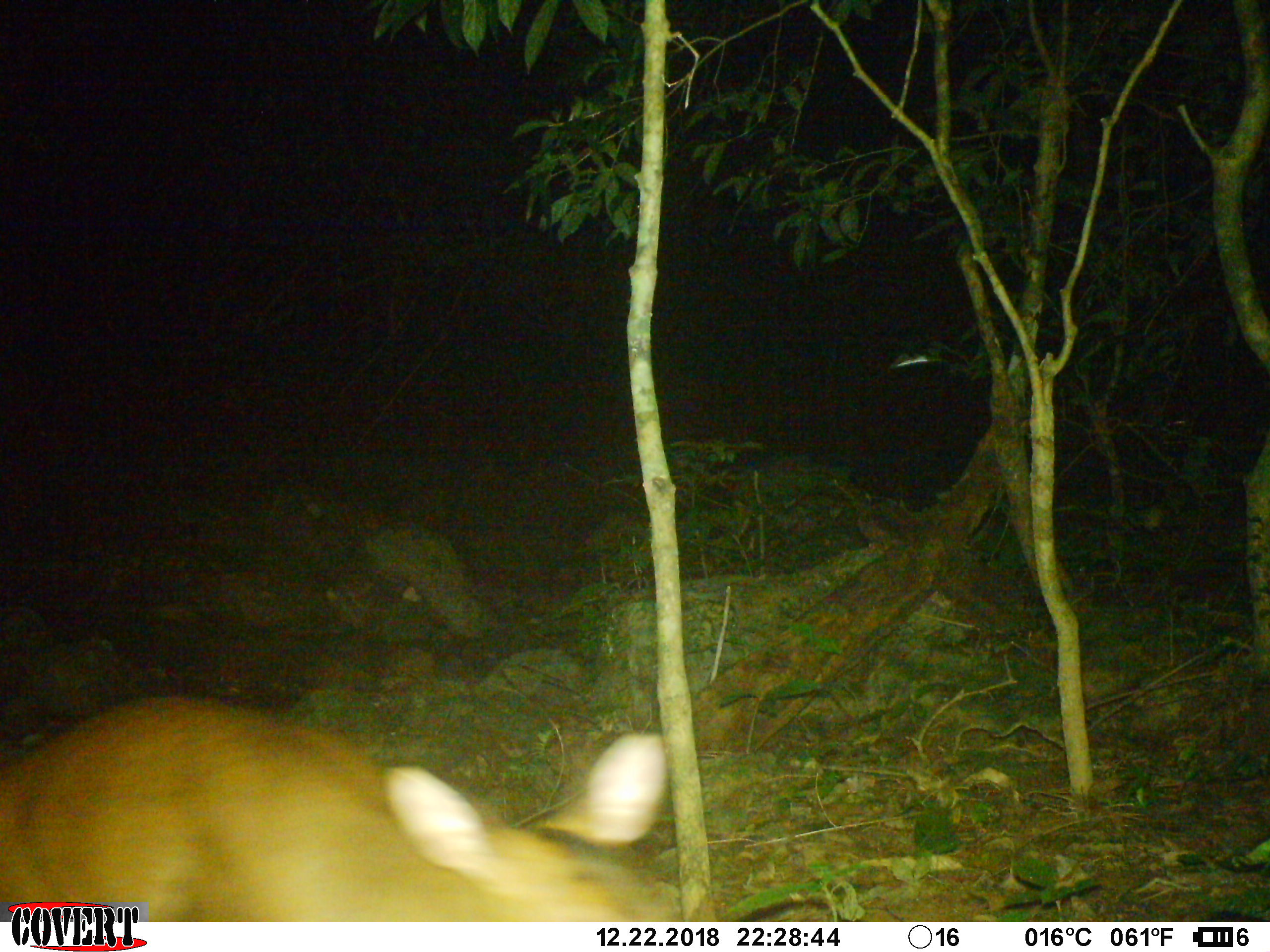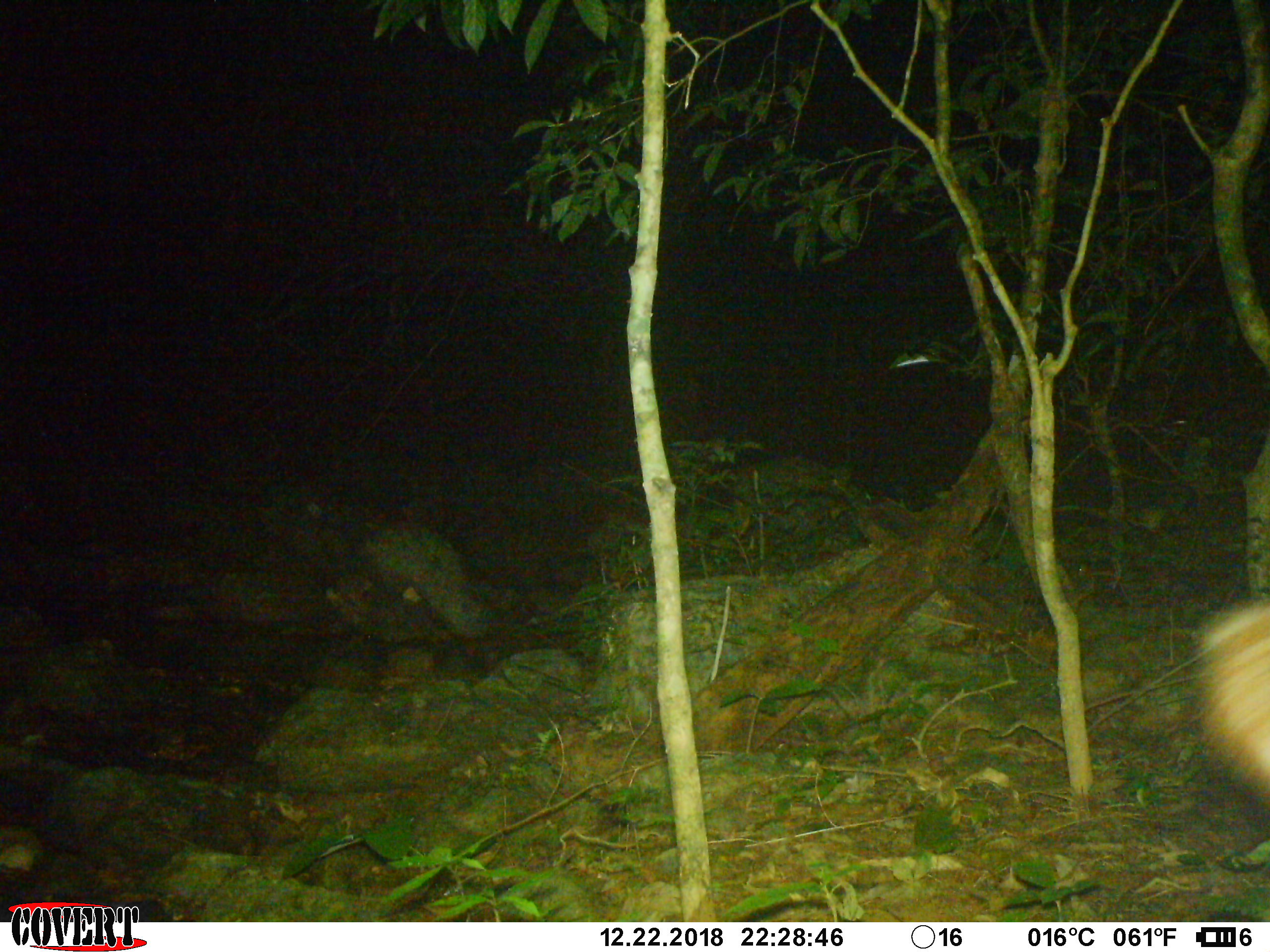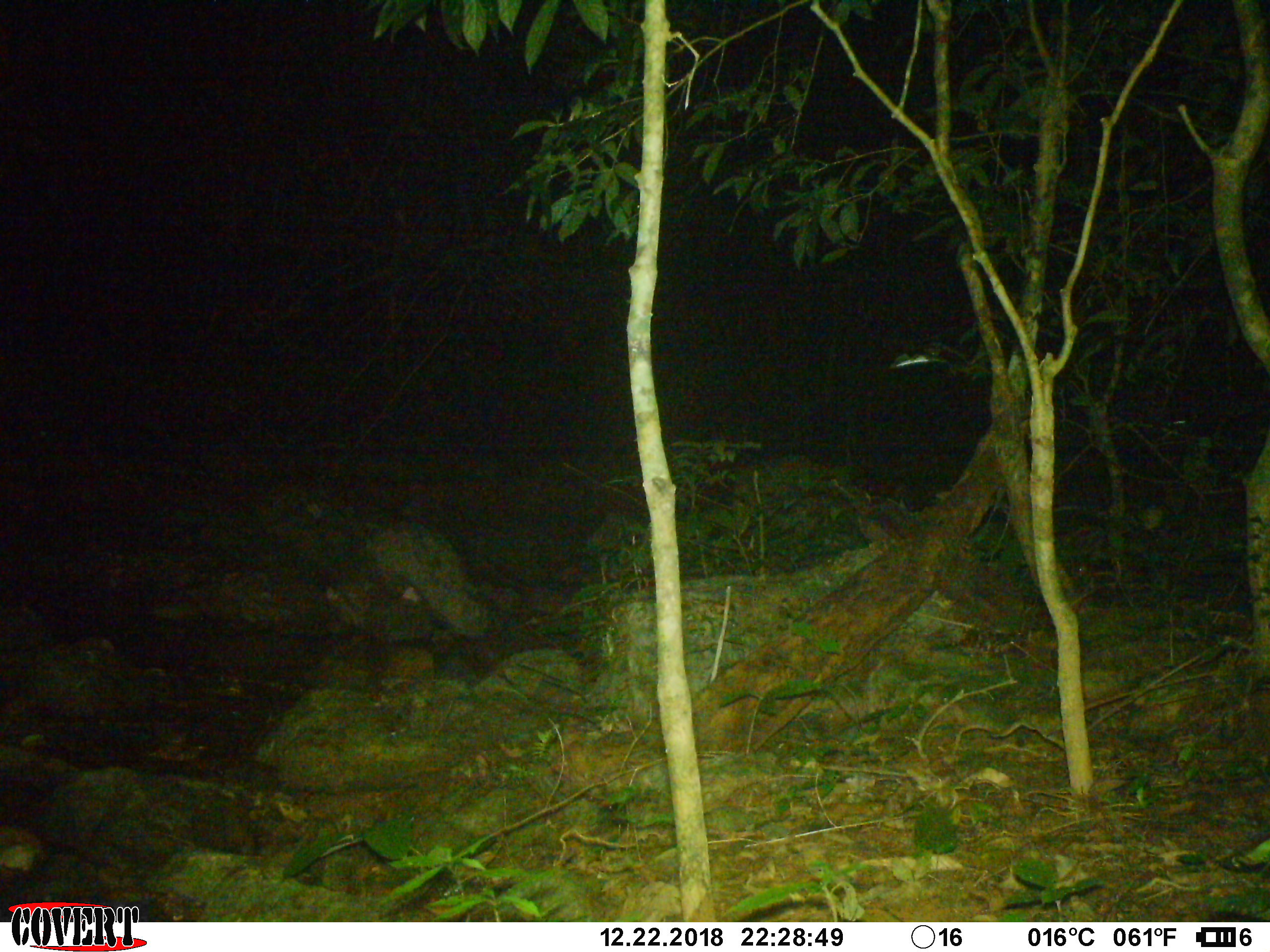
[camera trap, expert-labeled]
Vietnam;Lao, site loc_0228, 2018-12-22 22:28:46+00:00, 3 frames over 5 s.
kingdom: Animalia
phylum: Chordata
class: Mammalia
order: Artiodactyla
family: Cervidae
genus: Muntiacus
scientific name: Muntiacus vuquangensis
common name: large-antlered muntjac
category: large antlered muntjac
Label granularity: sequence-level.